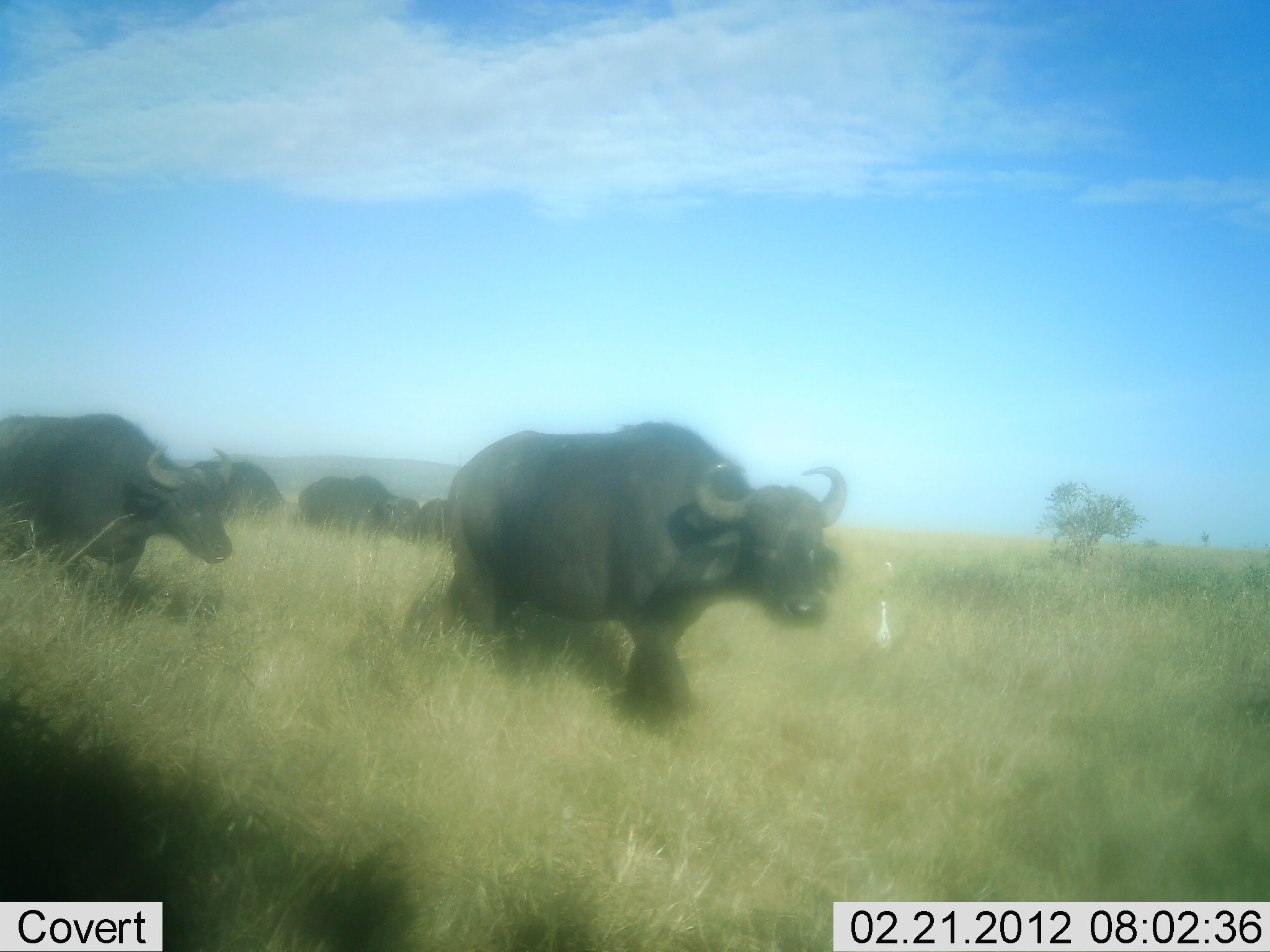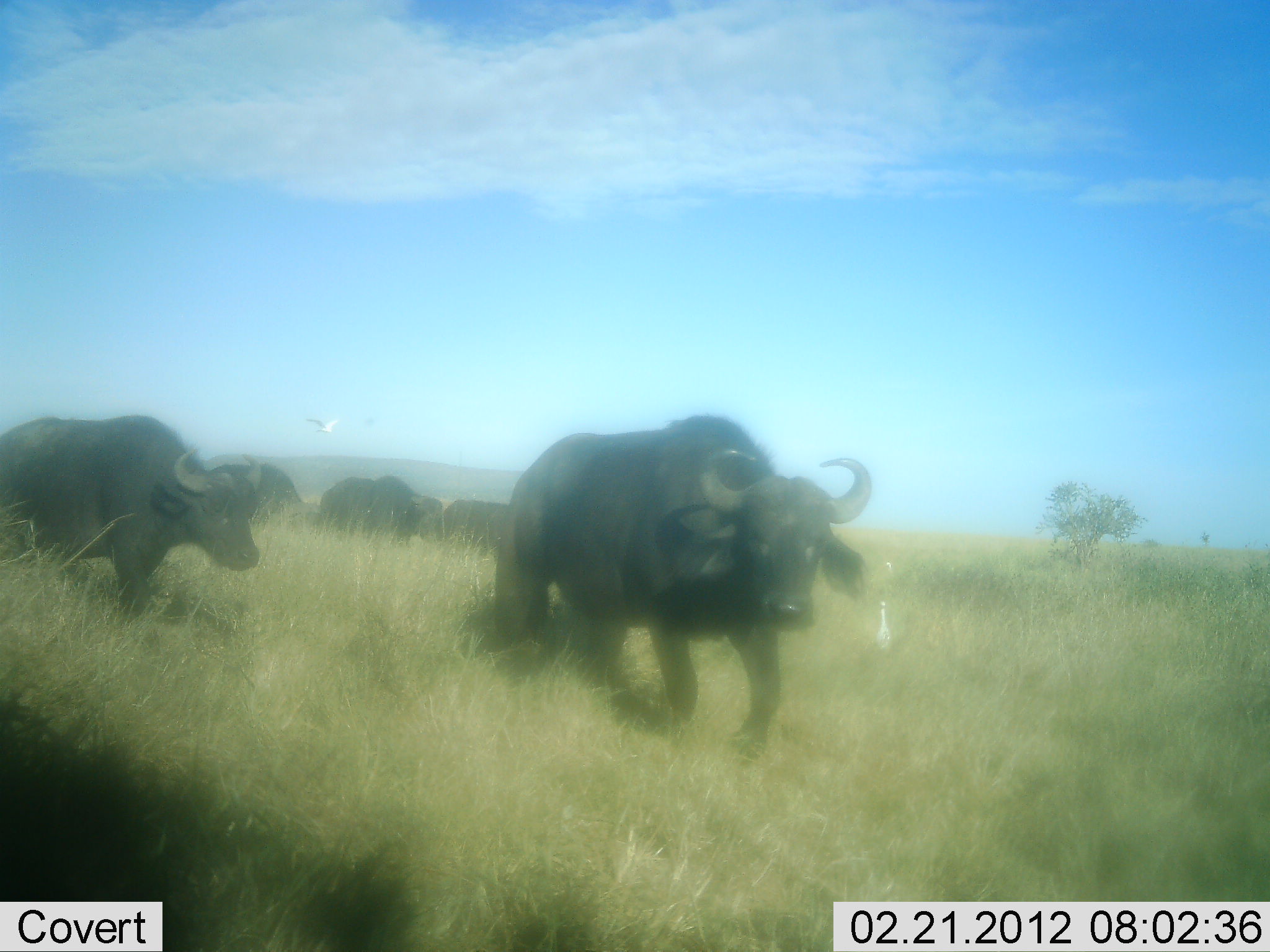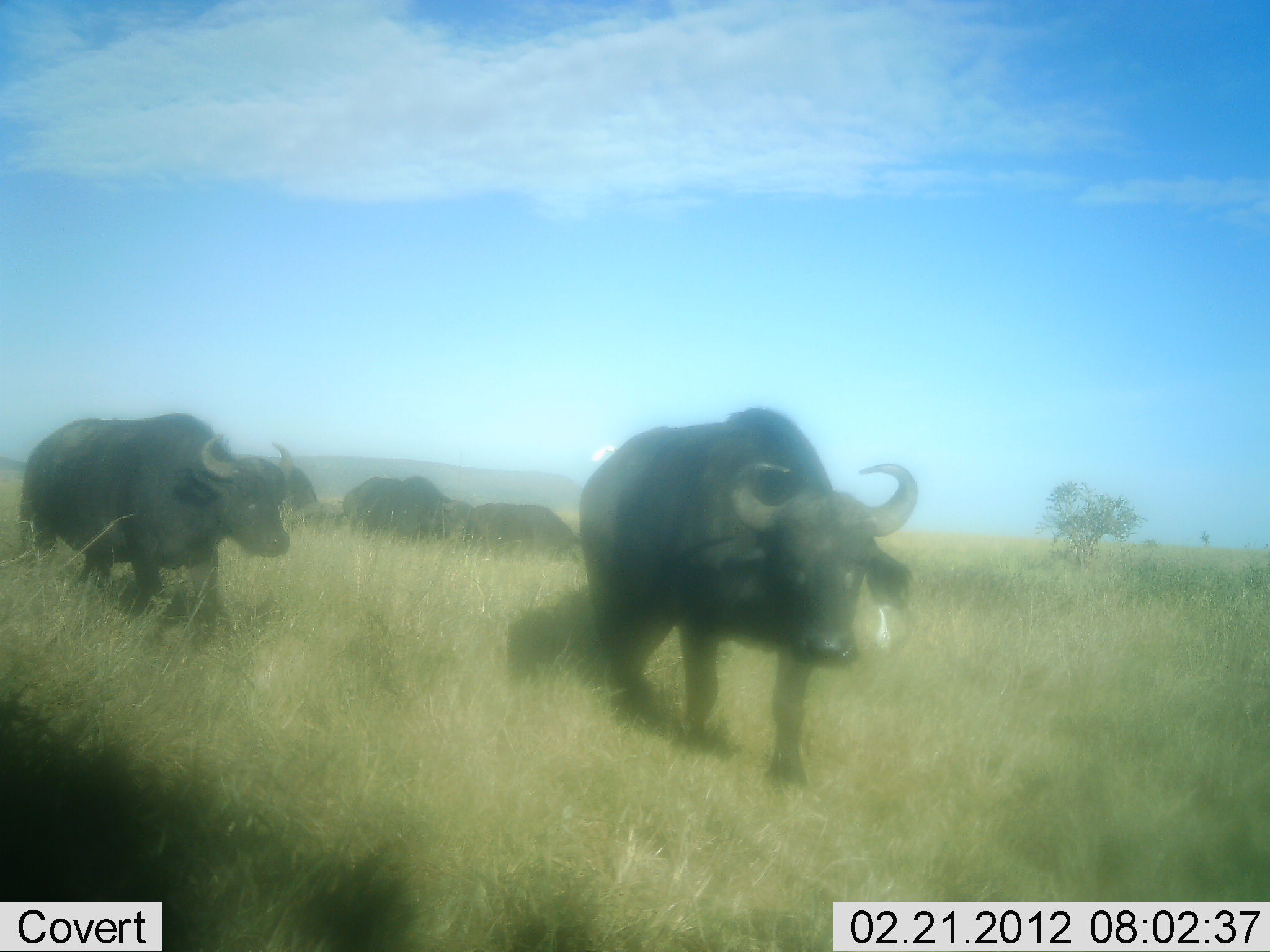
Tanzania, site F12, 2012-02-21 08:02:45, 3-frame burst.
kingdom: Animalia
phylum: Chordata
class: Mammalia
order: Artiodactyla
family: Bovidae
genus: Syncerus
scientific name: Syncerus caffer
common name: cape buffalo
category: buffalo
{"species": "buffalo (cape buffalo) (Syncerus caffer)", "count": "6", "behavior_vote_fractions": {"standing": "19%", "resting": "0%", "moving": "100%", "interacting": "0%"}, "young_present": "0%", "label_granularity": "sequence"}